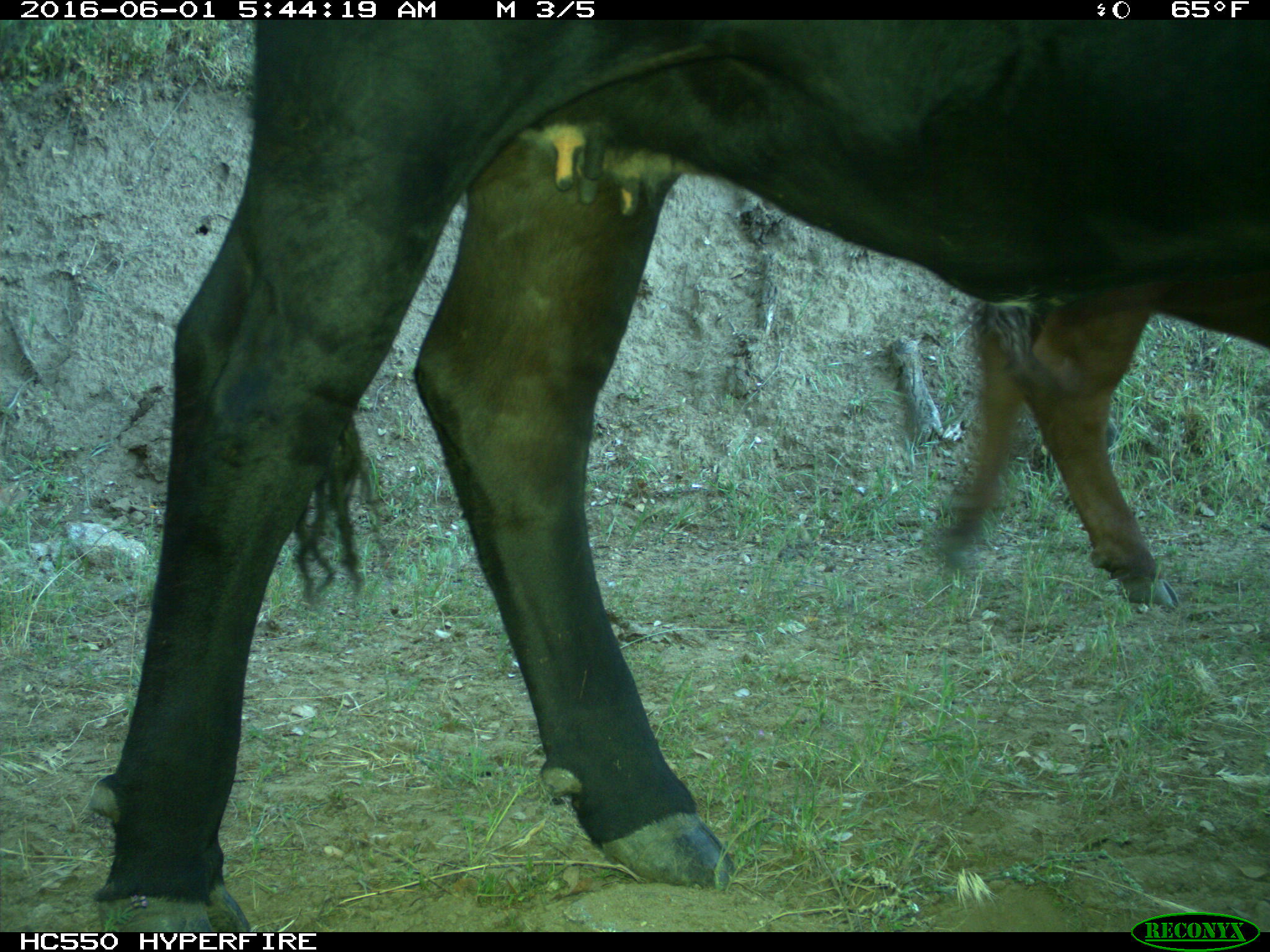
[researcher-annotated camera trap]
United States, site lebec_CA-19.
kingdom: Animalia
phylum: Chordata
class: Mammalia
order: Artiodactyla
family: Bovidae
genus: Bos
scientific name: Bos taurus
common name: domestic cow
Bos taurus (domestic cow).